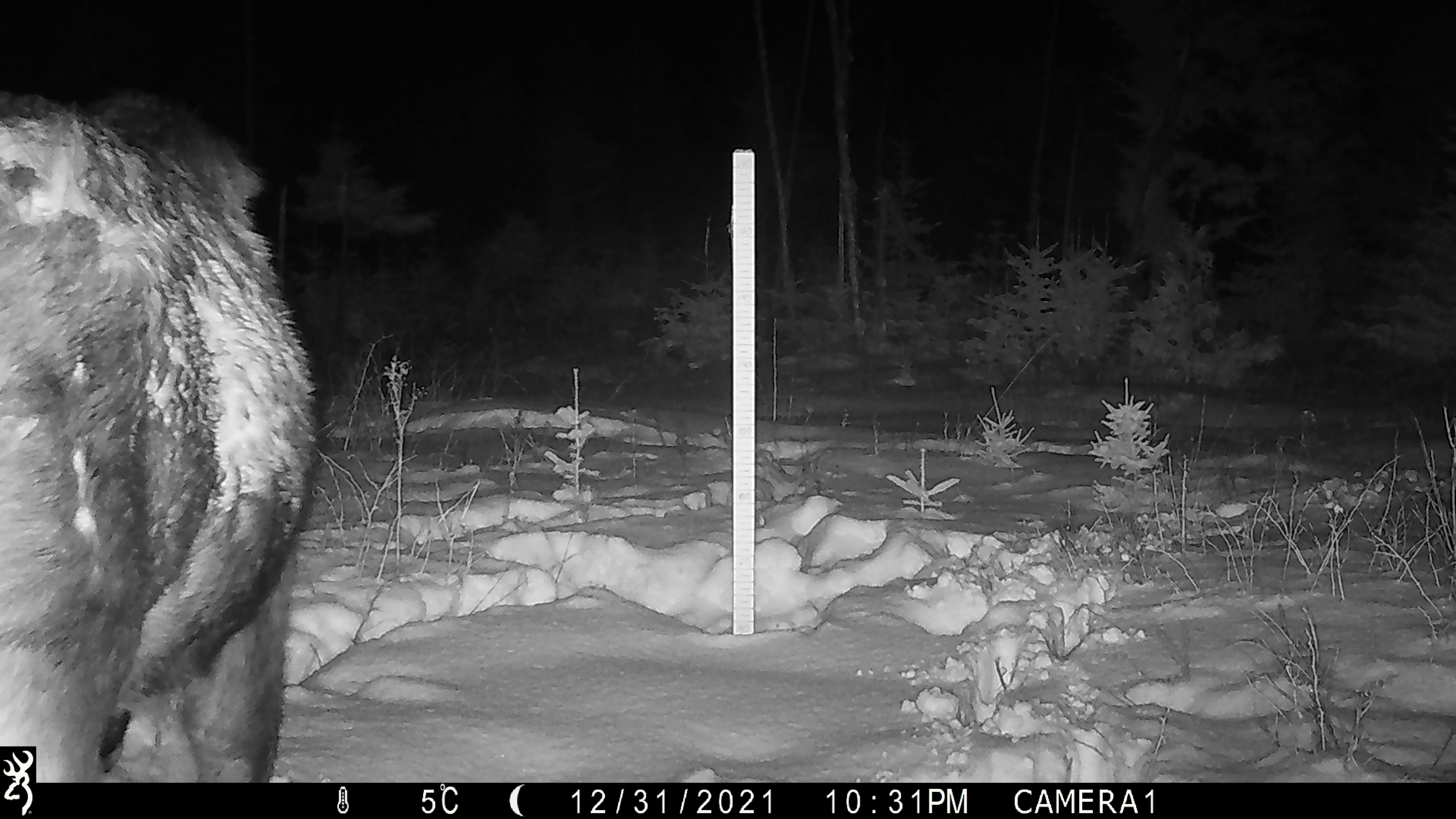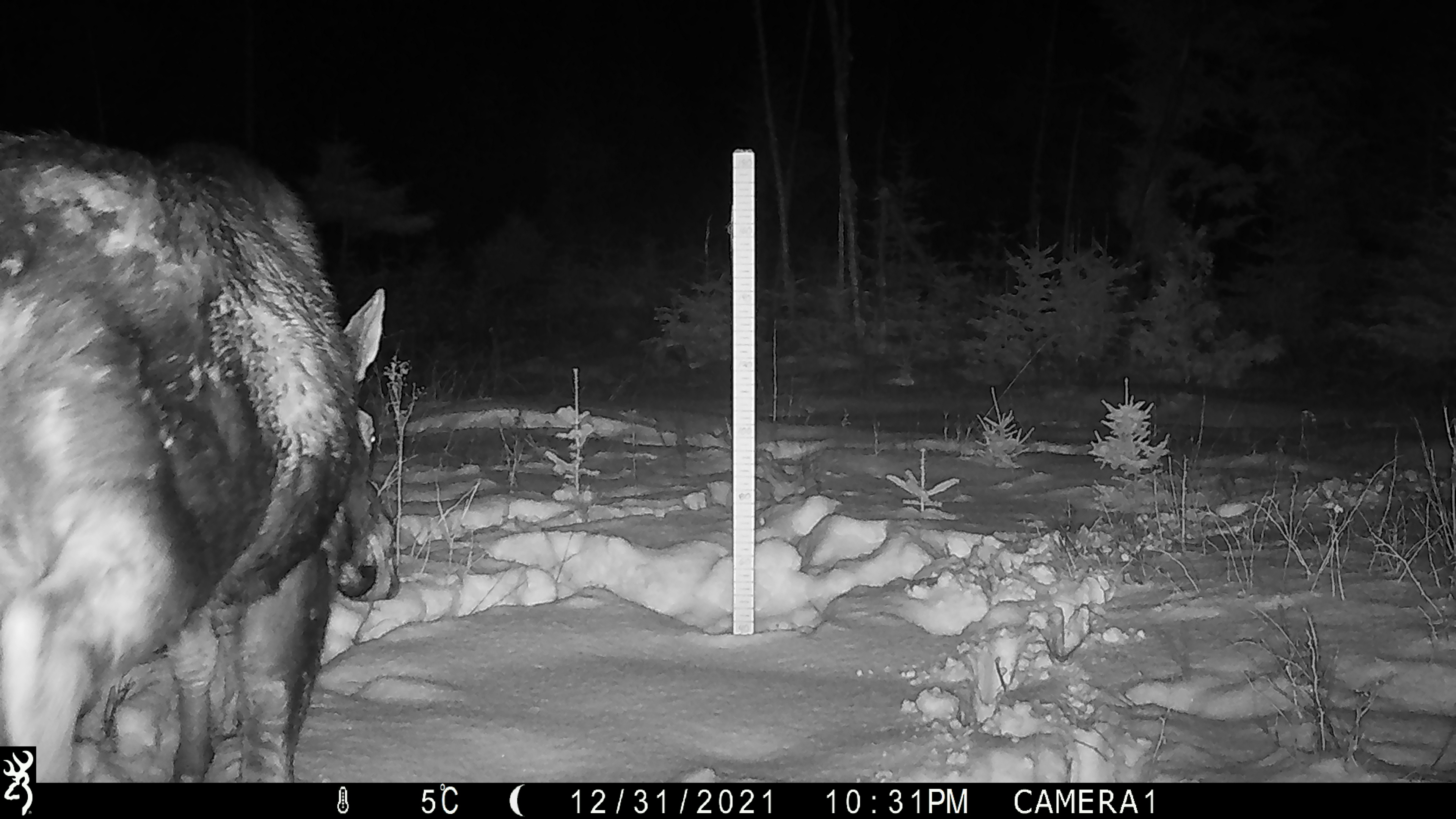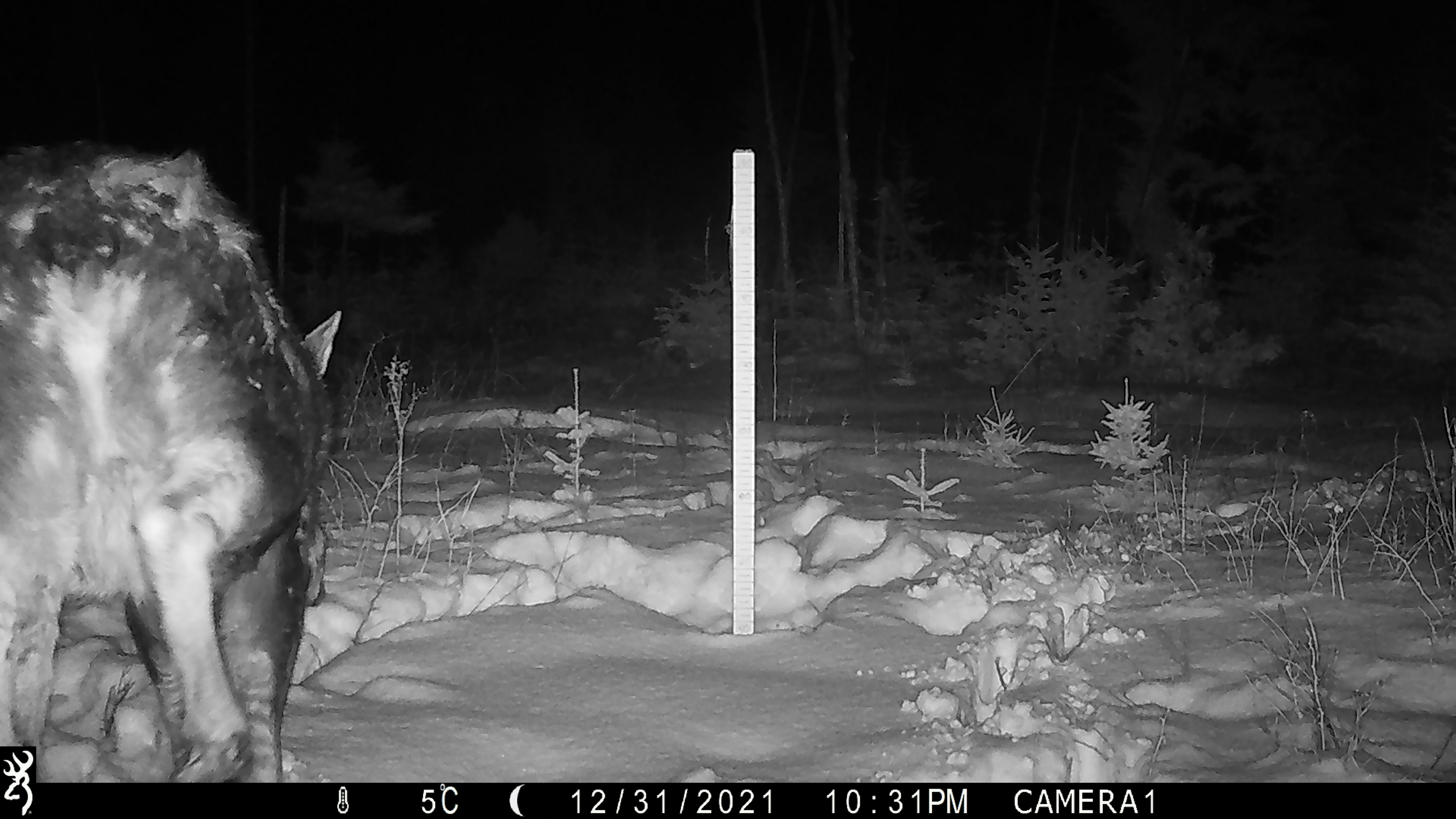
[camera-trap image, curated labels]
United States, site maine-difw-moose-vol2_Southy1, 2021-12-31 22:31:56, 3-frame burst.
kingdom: Animalia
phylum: Chordata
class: Mammalia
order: Artiodactyla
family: Cervidae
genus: Alces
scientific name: Alces alces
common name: moose